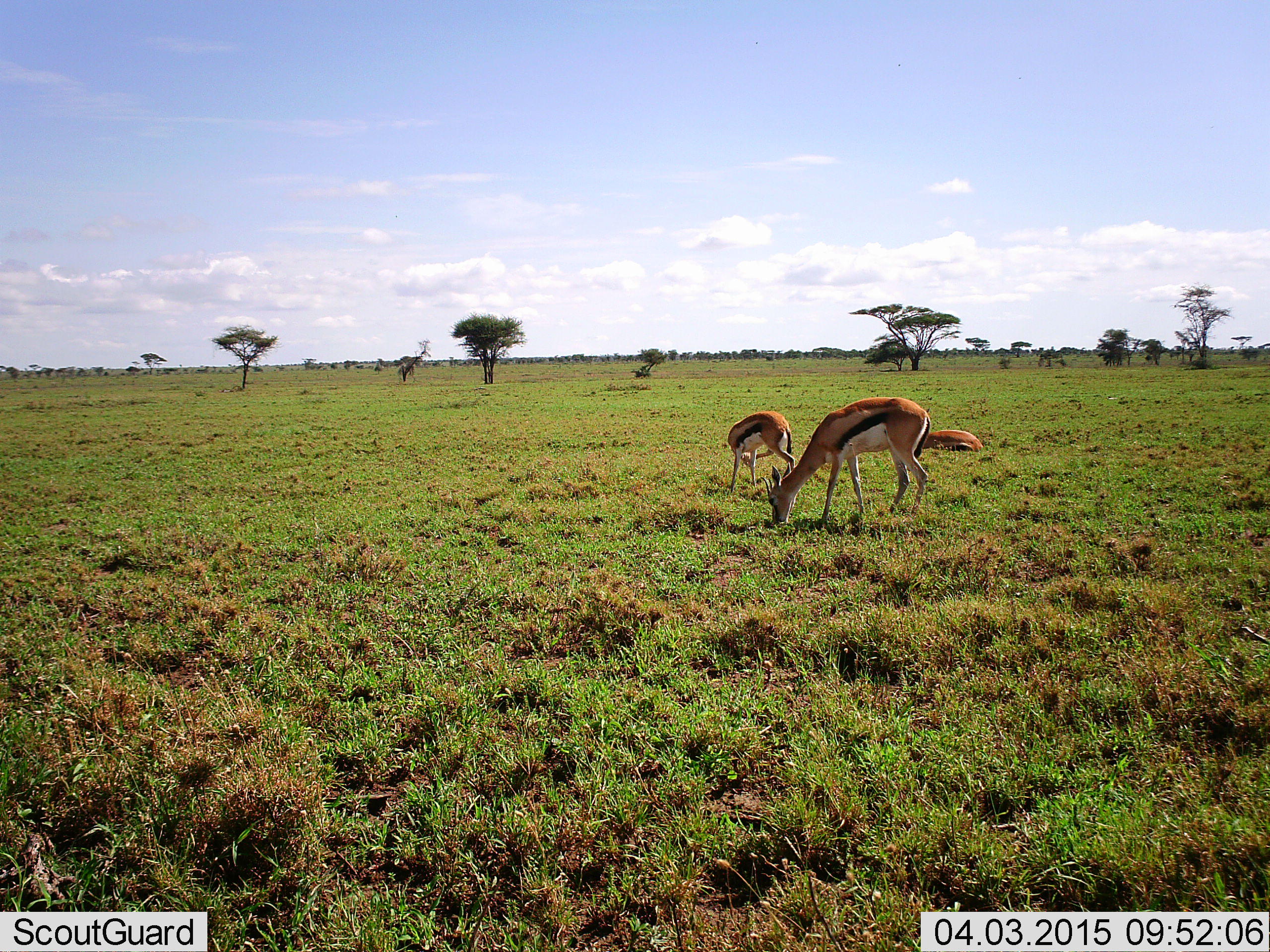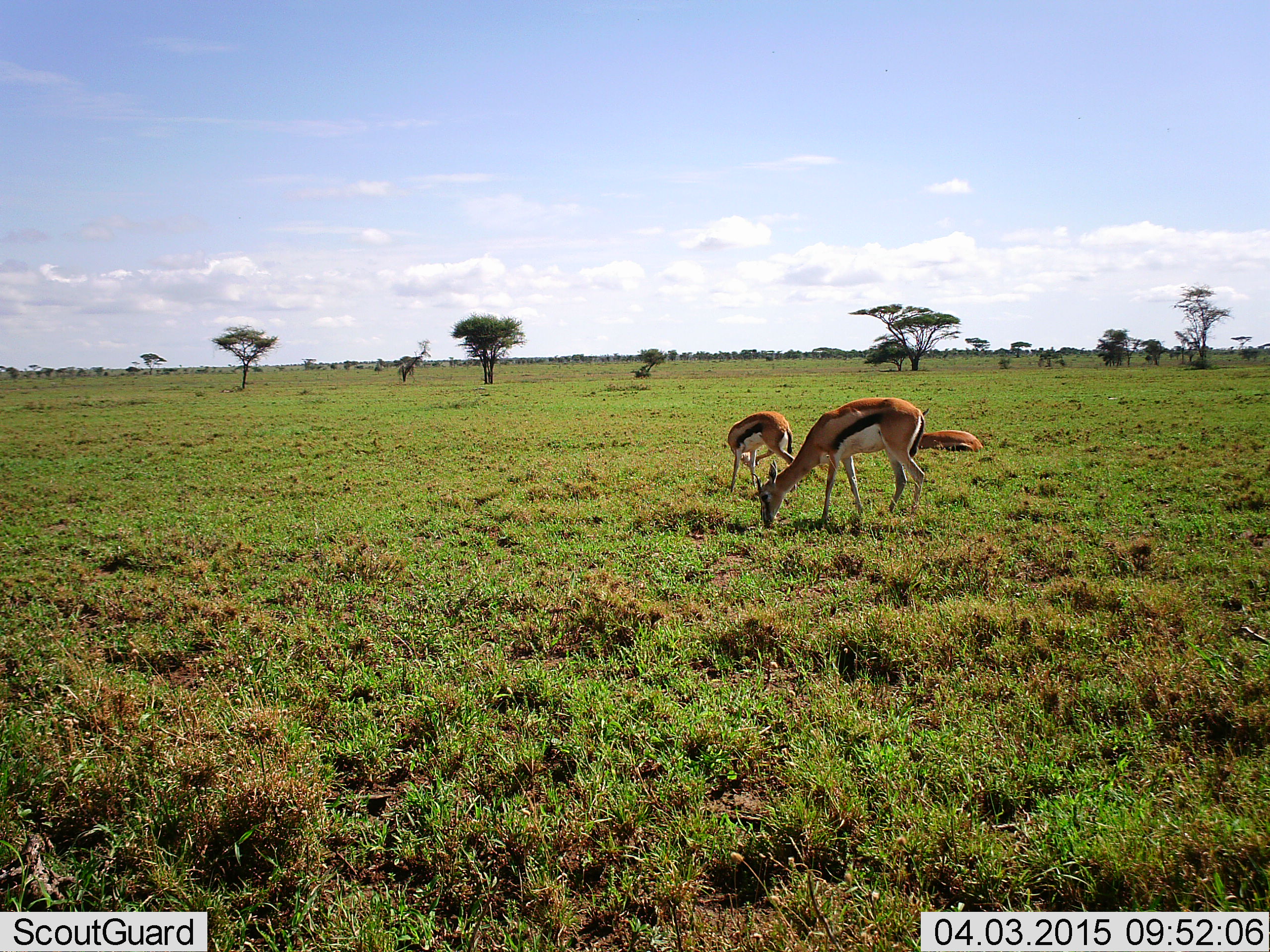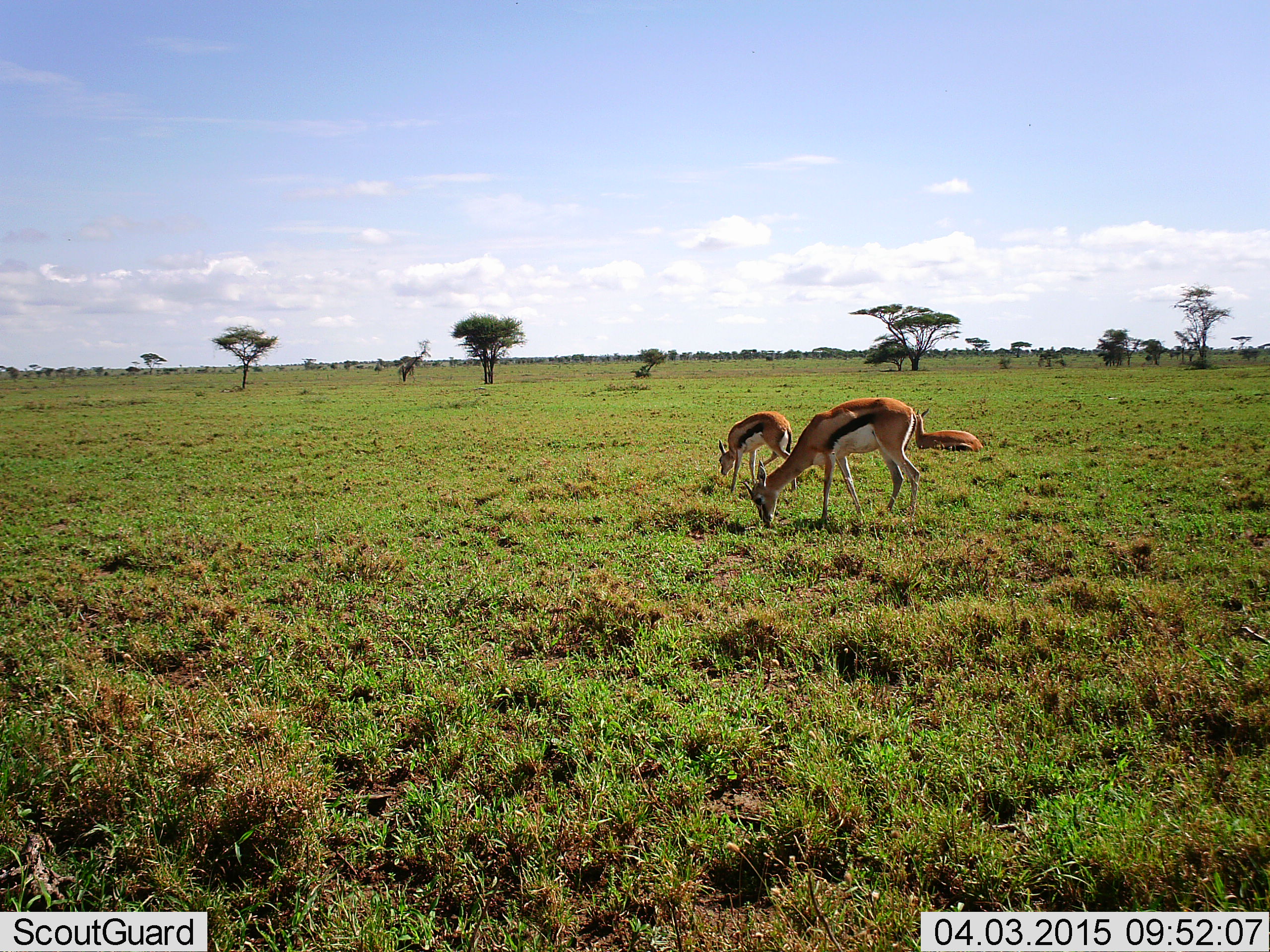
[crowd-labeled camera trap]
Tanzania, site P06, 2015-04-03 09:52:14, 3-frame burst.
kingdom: Animalia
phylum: Chordata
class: Mammalia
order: Artiodactyla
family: Bovidae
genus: Eudorcas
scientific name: Eudorcas thomsonii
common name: thomson's gazelle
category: gazellethomsons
Gazellethomsons (thomson's gazelle) (Eudorcas thomsonii), count 3. Behavior (volunteer vote fractions): standing 40%, resting 90%, moving 0%, interacting 0%. Young present (vote fraction): 10%. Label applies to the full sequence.